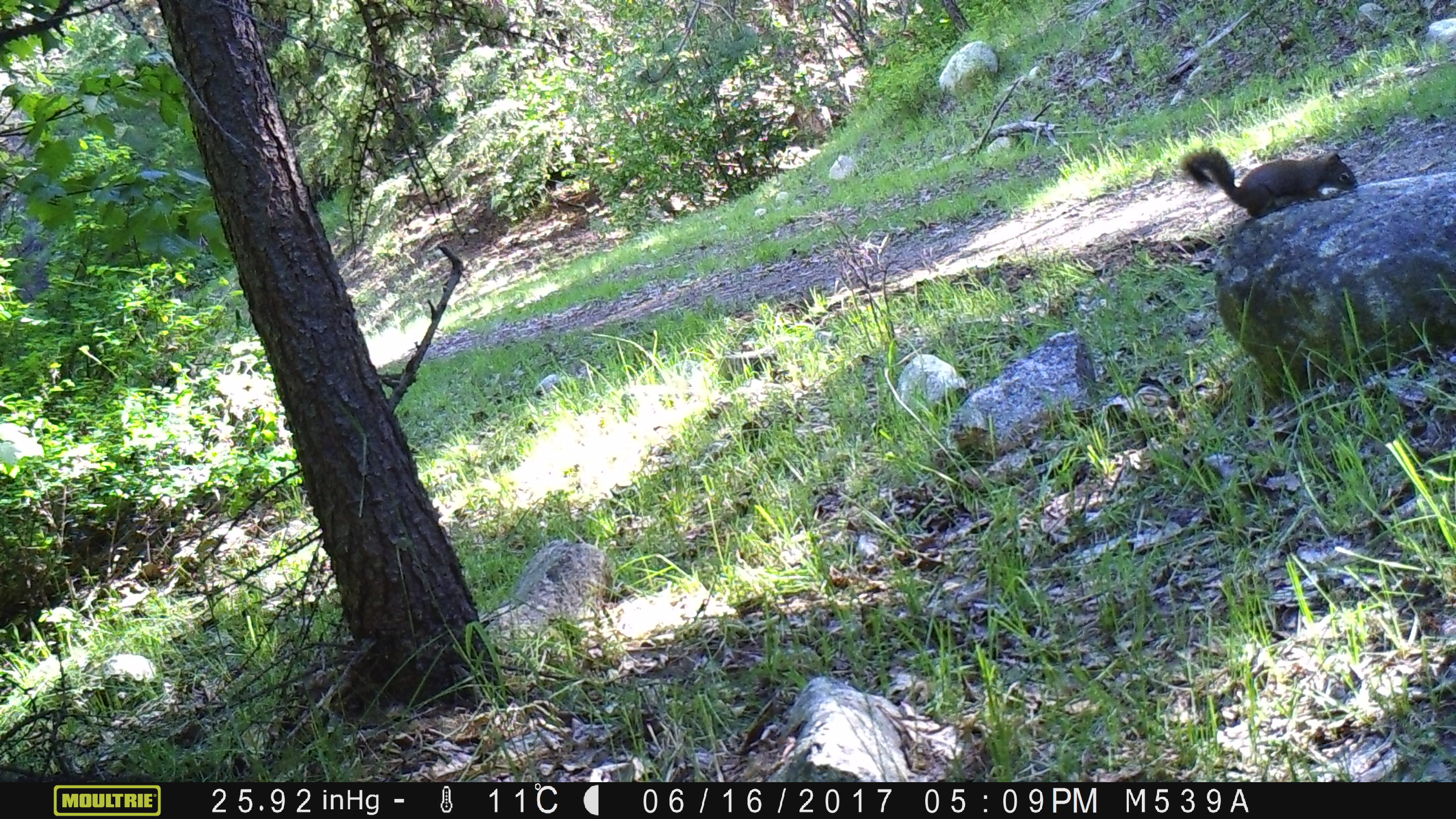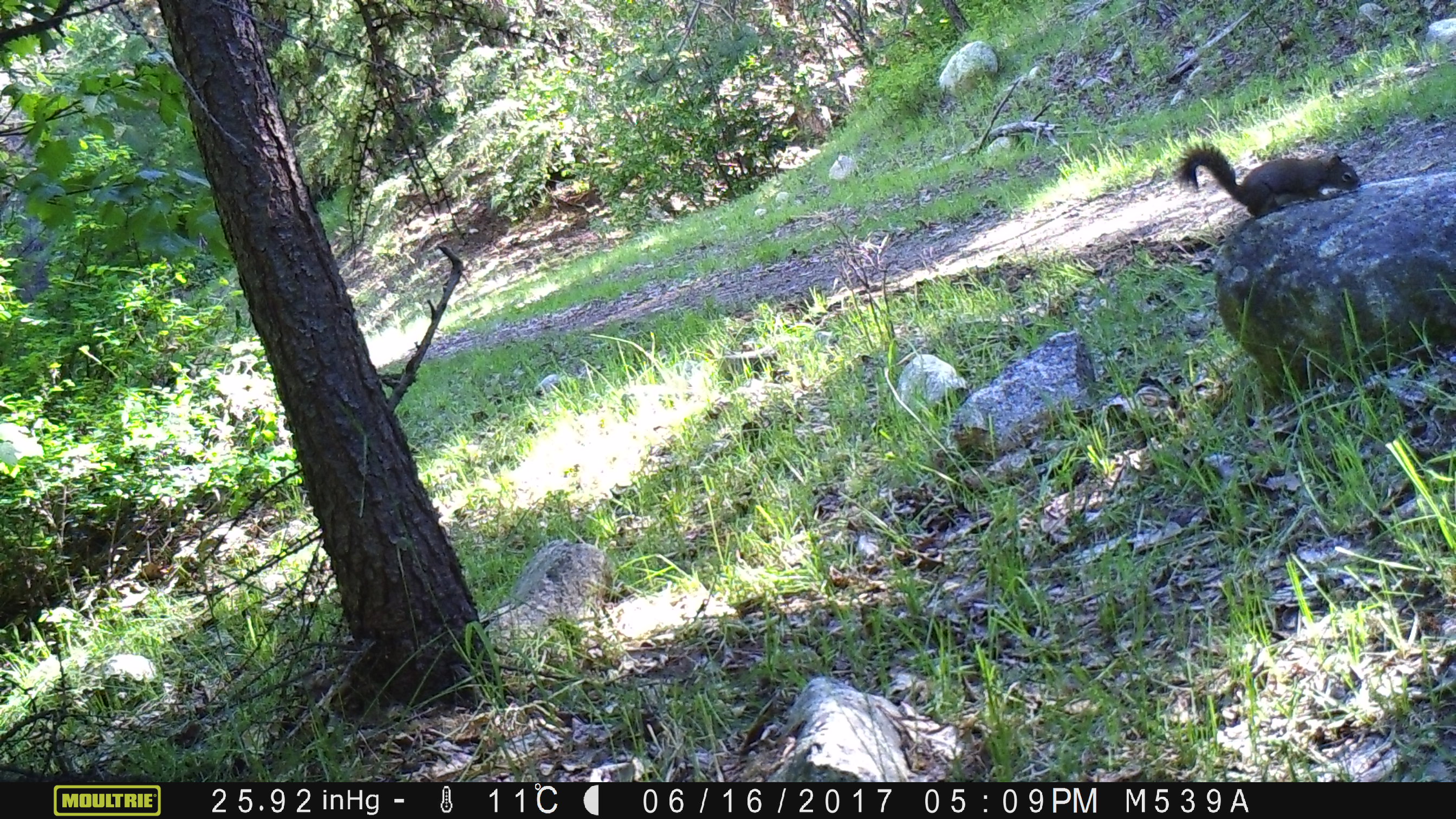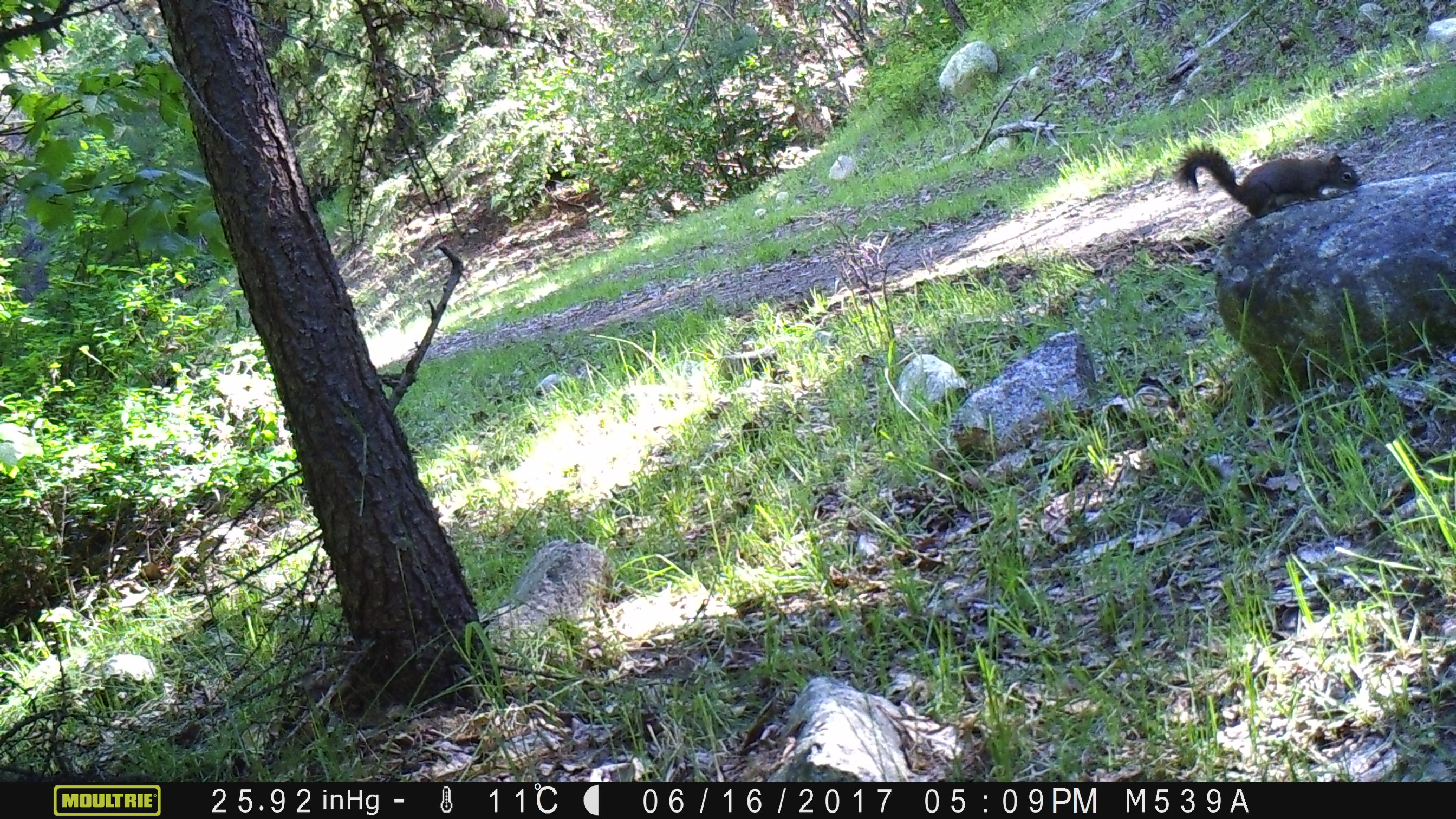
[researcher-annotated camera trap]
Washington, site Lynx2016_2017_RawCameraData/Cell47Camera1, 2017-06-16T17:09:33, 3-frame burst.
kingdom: Animalia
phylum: Chordata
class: Mammalia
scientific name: Mammalia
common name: small mammal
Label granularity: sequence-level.